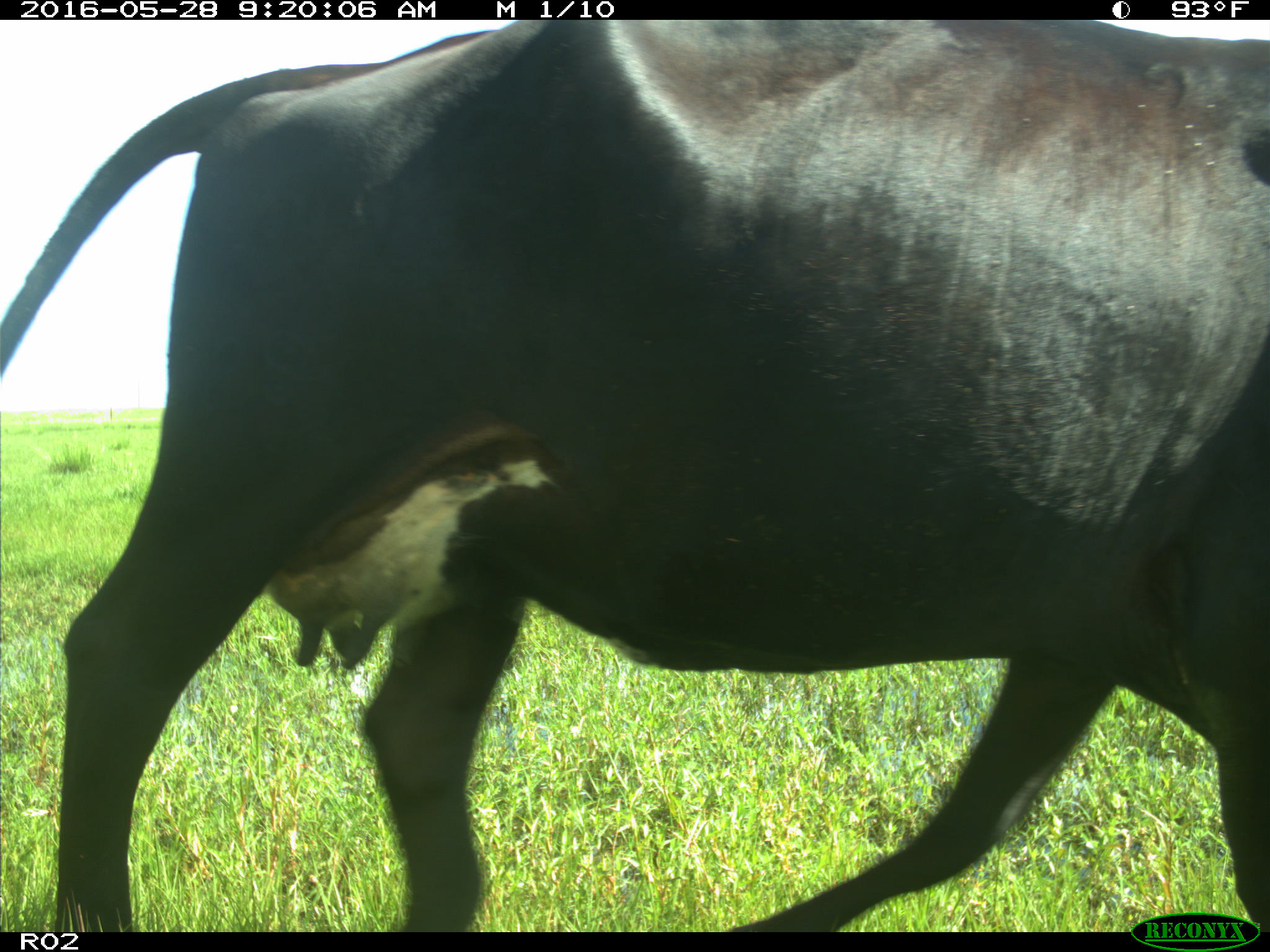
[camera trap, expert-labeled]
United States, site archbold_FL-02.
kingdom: Animalia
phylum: Chordata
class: Mammalia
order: Artiodactyla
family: Bovidae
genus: Bos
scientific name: Bos taurus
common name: domestic cow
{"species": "Bos taurus (domestic cow)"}